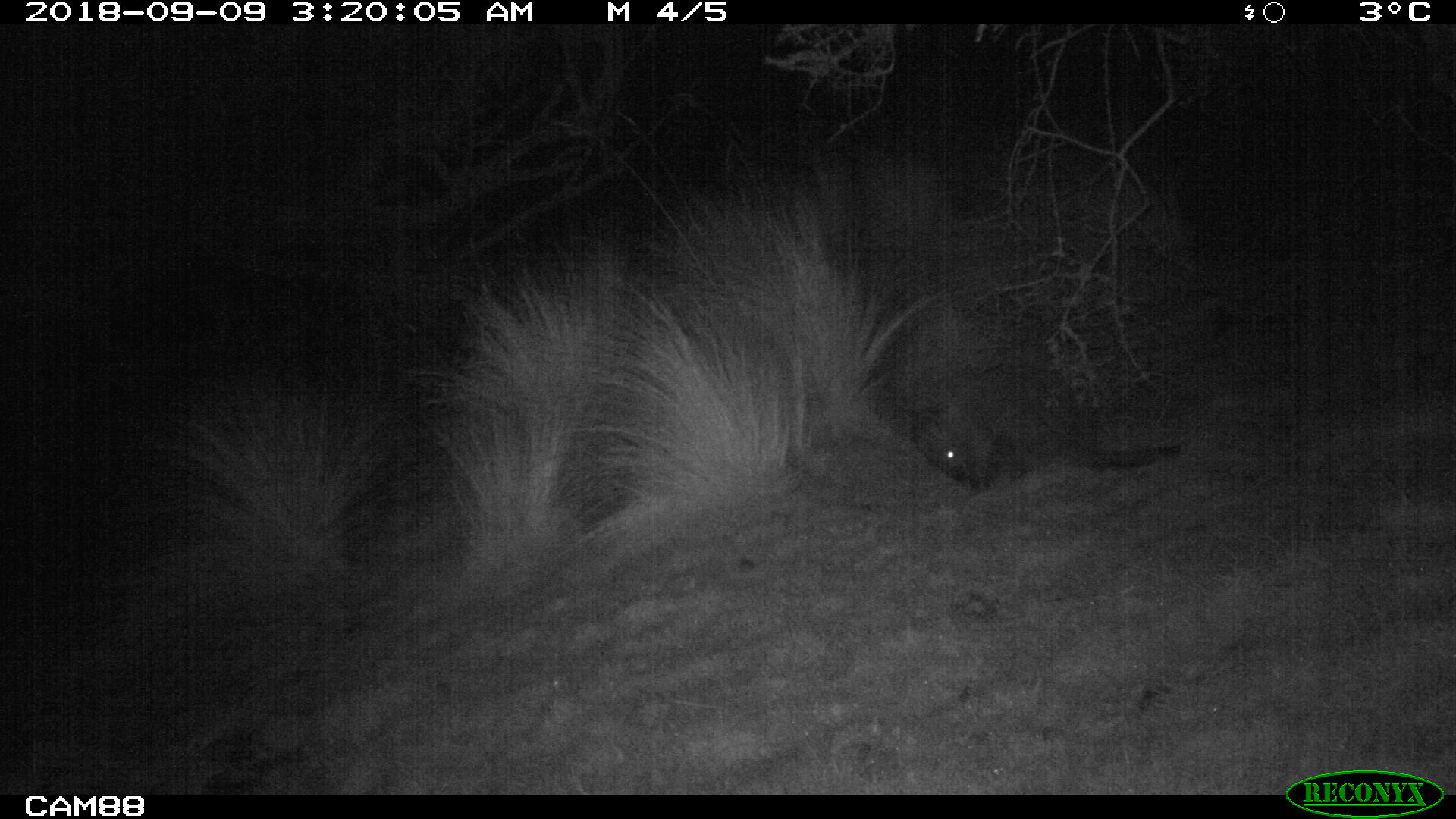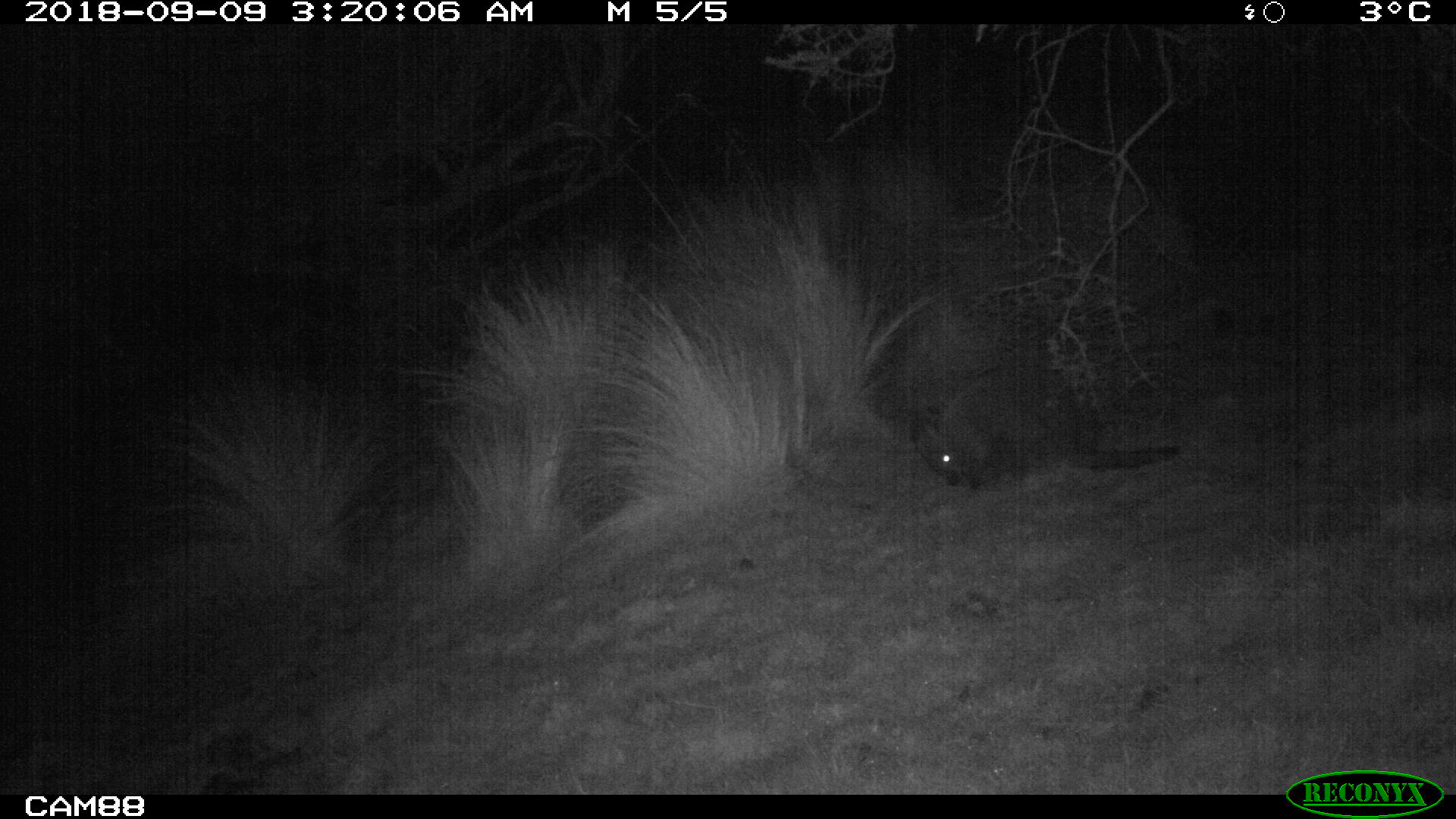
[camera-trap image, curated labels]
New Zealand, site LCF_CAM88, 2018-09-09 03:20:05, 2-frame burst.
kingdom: Animalia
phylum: Chordata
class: Mammalia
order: Diprotodontia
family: Macropodidae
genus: Notamacropus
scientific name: Notamacropus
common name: wallaby